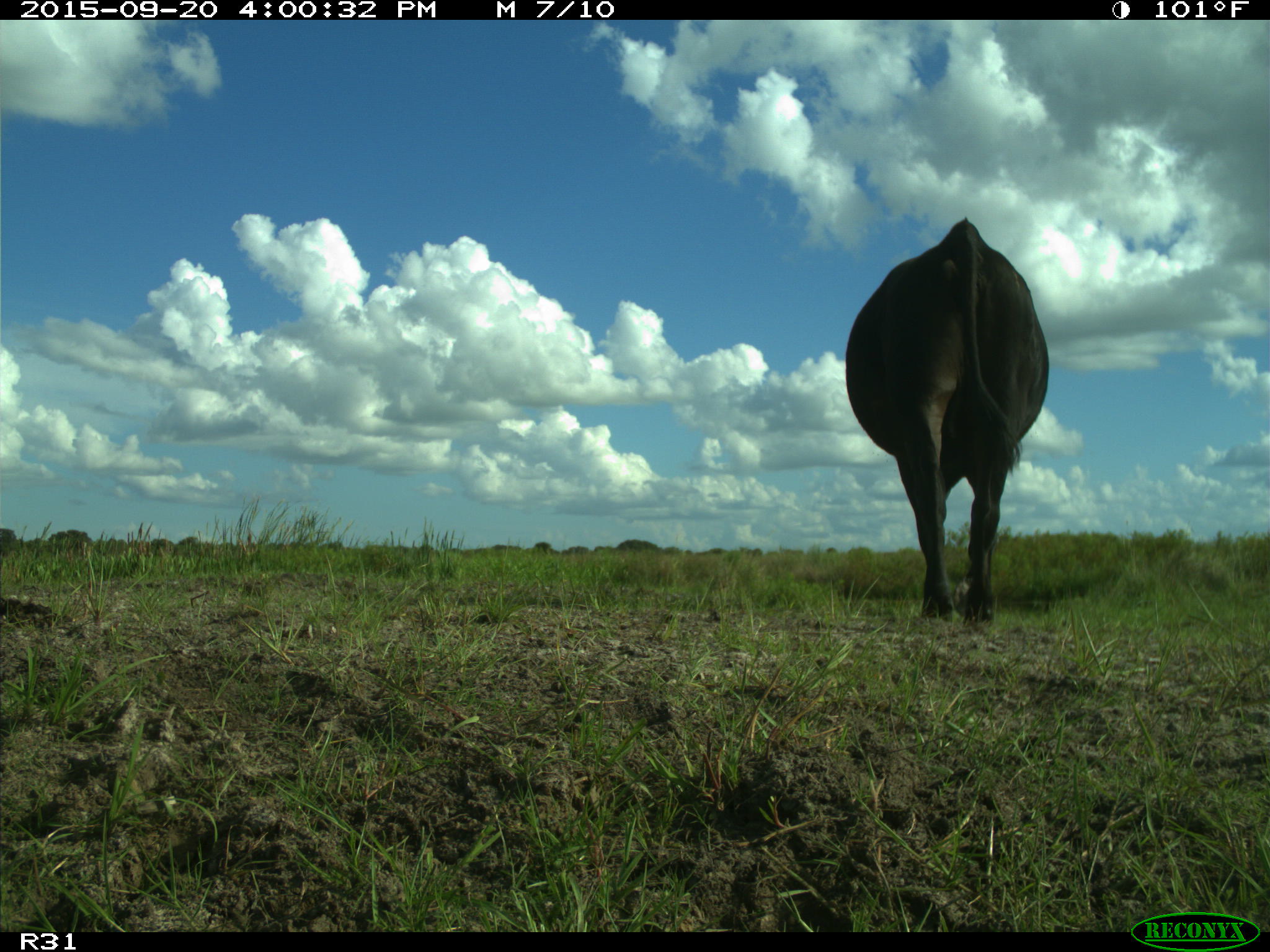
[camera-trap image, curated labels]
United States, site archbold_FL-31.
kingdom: Animalia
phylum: Chordata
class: Mammalia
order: Artiodactyla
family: Bovidae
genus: Bos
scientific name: Bos taurus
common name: domestic cow